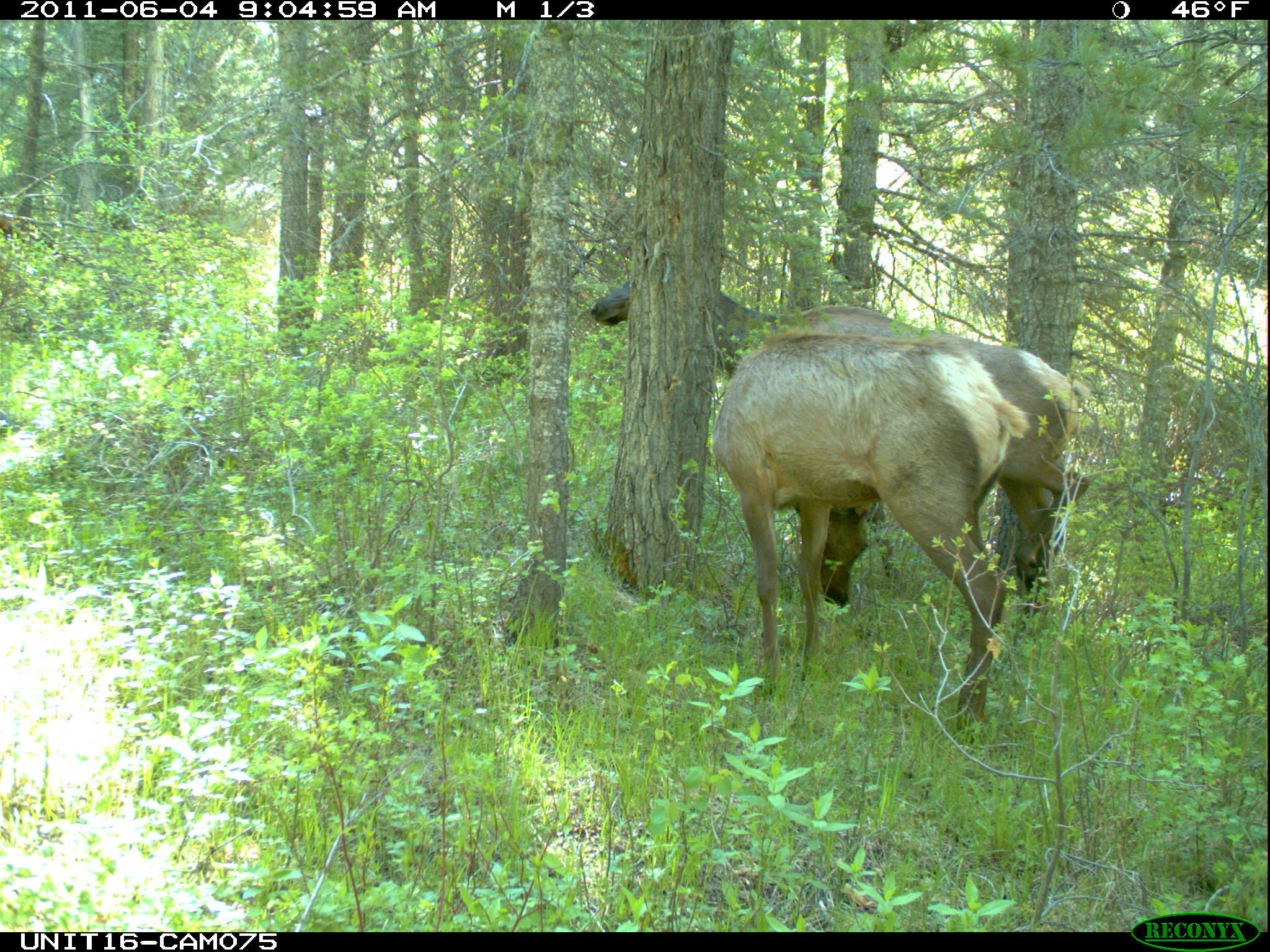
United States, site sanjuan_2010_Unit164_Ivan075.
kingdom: Animalia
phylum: Chordata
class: Mammalia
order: Artiodactyla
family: Cervidae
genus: Cervus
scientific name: Cervus elaphus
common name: red deer